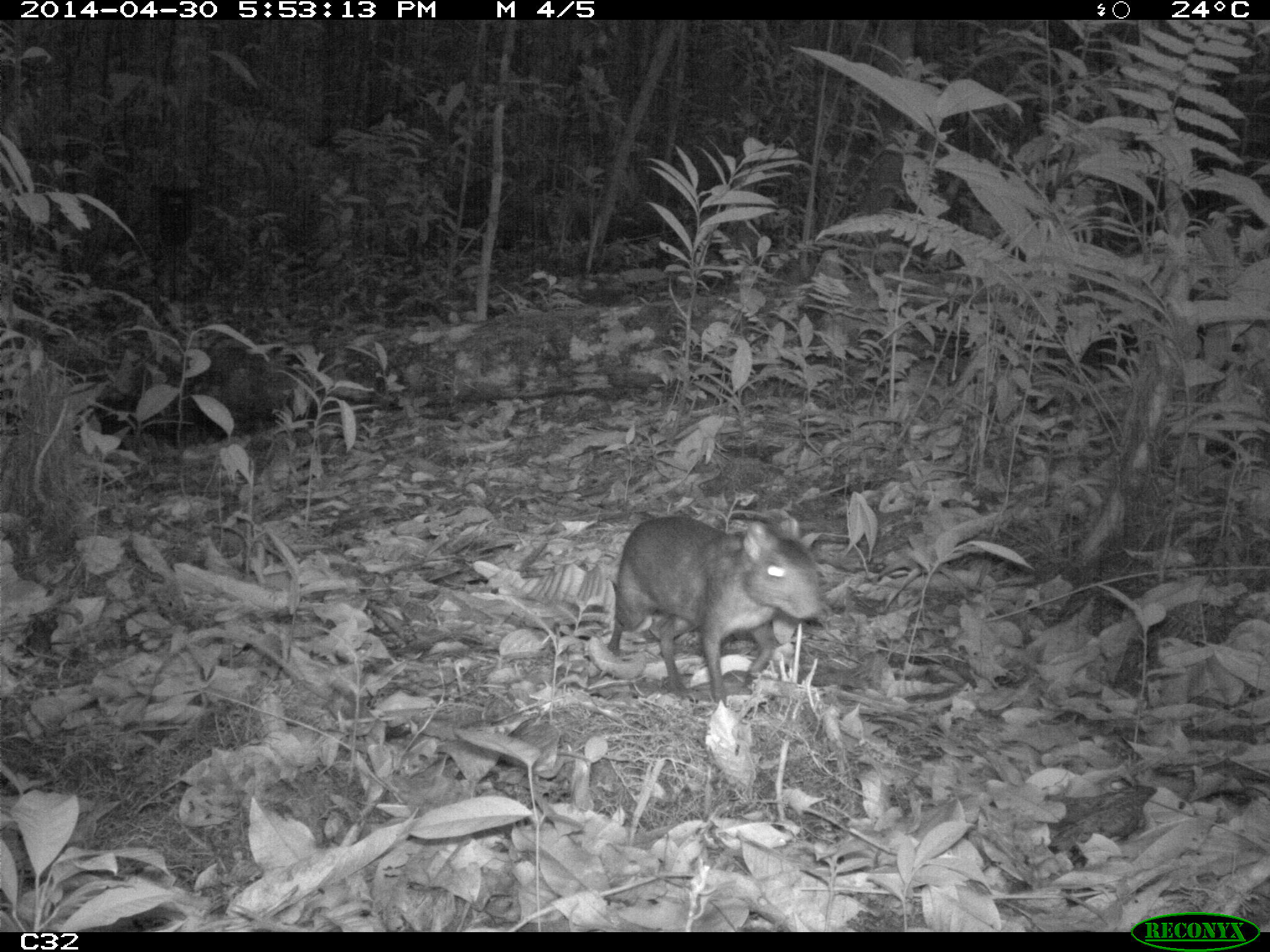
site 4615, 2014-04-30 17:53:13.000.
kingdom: Animalia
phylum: Chordata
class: Mammalia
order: Rodentia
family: Dasyproctidae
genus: Myoprocta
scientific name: Myoprocta pratti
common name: green acouchi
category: myoprocta pratii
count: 2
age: adult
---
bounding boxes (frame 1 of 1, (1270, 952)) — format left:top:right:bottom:
myoprocta pratii: 607:515:821:705